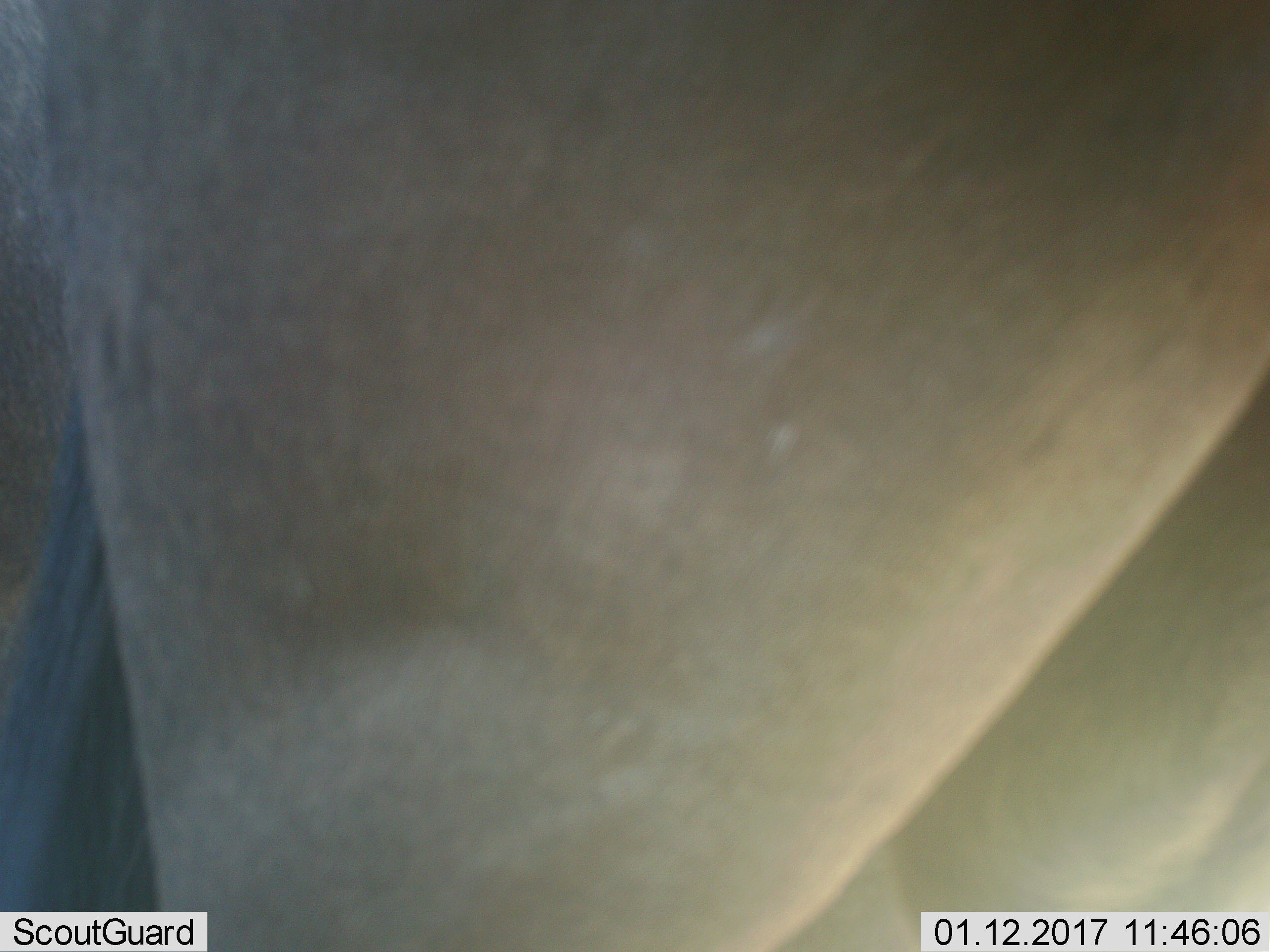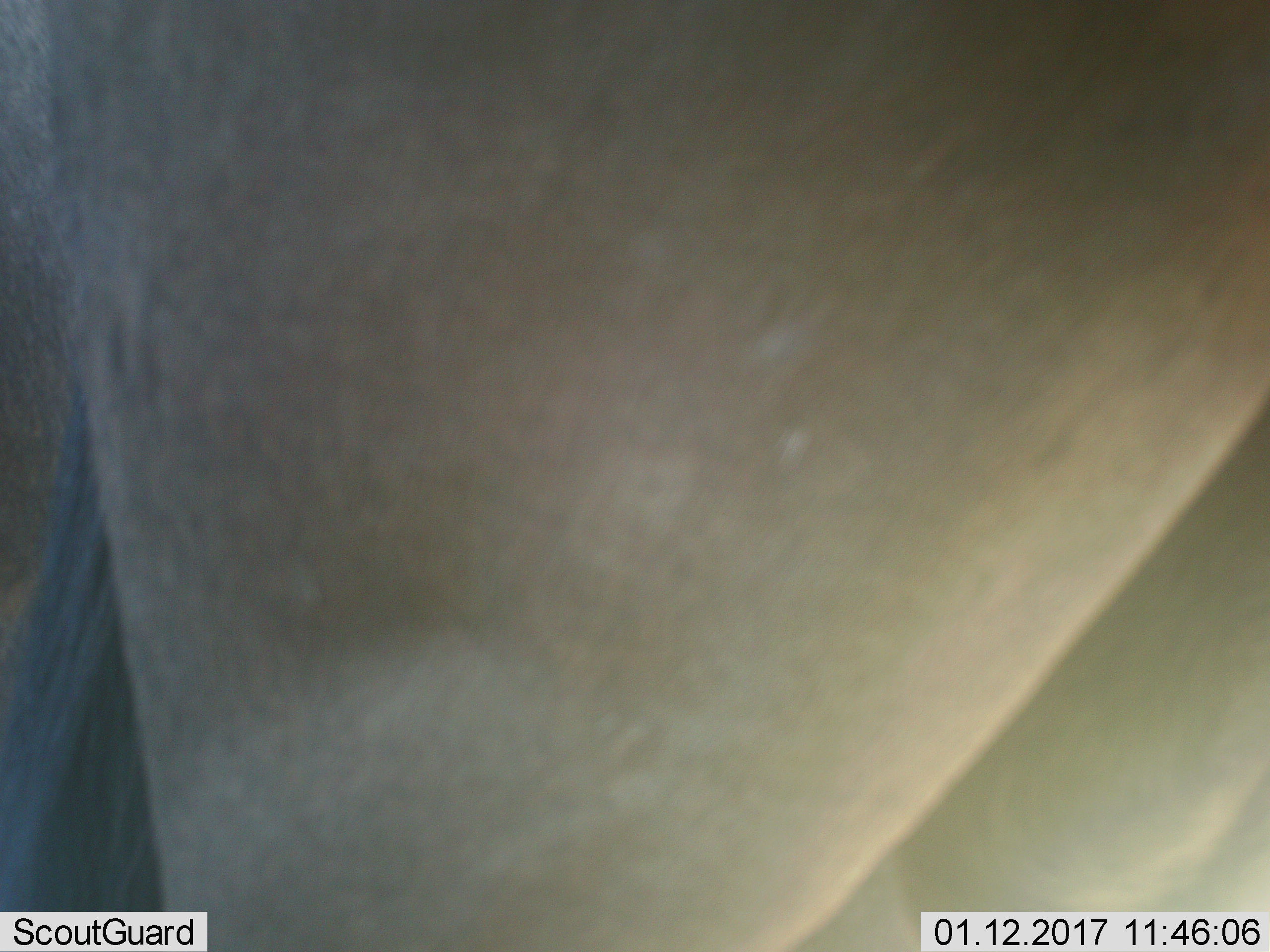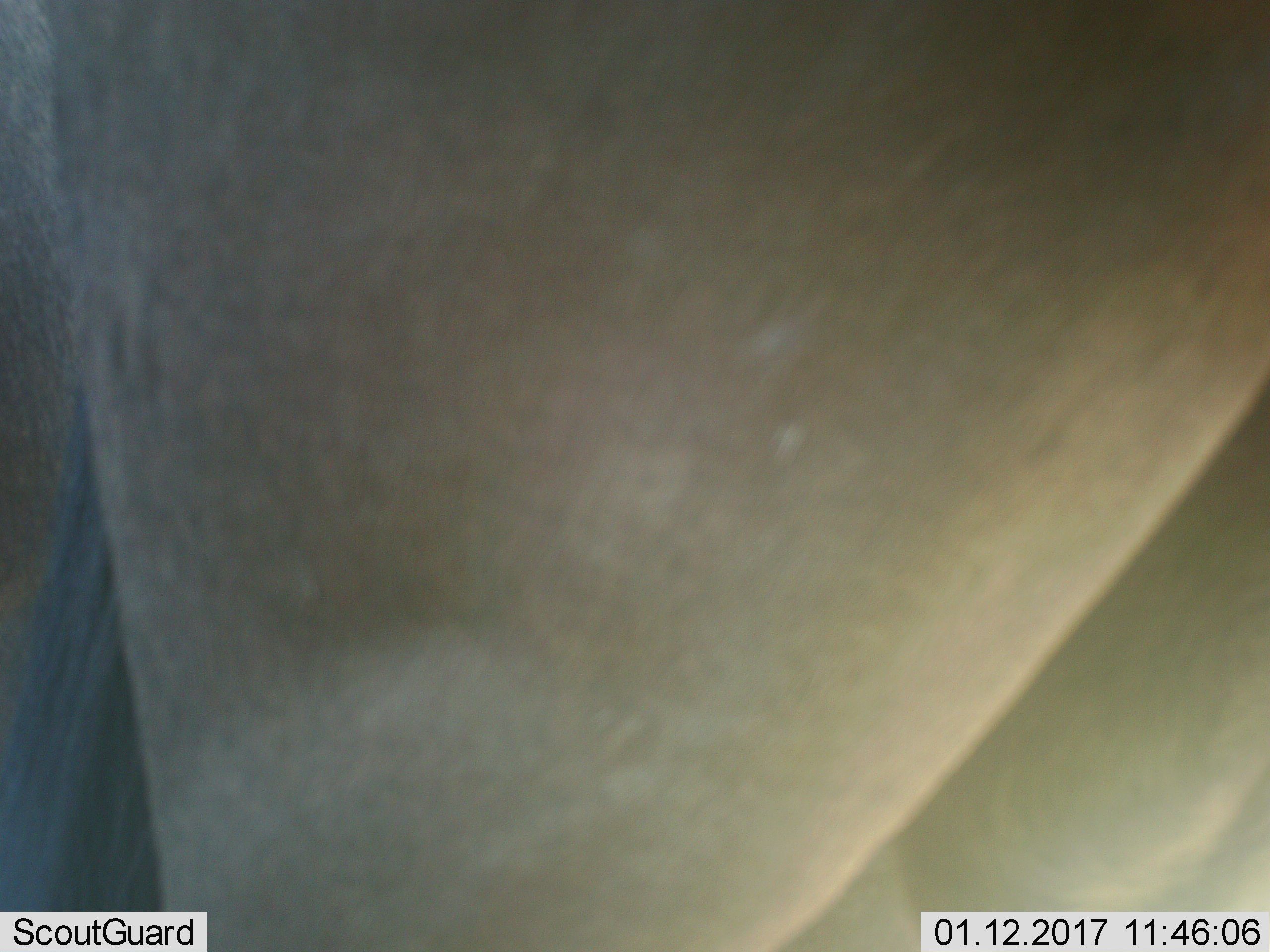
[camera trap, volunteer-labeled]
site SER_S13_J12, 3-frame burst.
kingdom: Animalia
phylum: Chordata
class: Mammalia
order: Artiodactyla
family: Bovidae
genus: Connochaetes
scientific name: Connochaetes taurinus taurinus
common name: blue wildebeest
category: wildebeestblue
Wildebeestblue (blue wildebeest) (Connochaetes taurinus taurinus), count 1. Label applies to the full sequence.